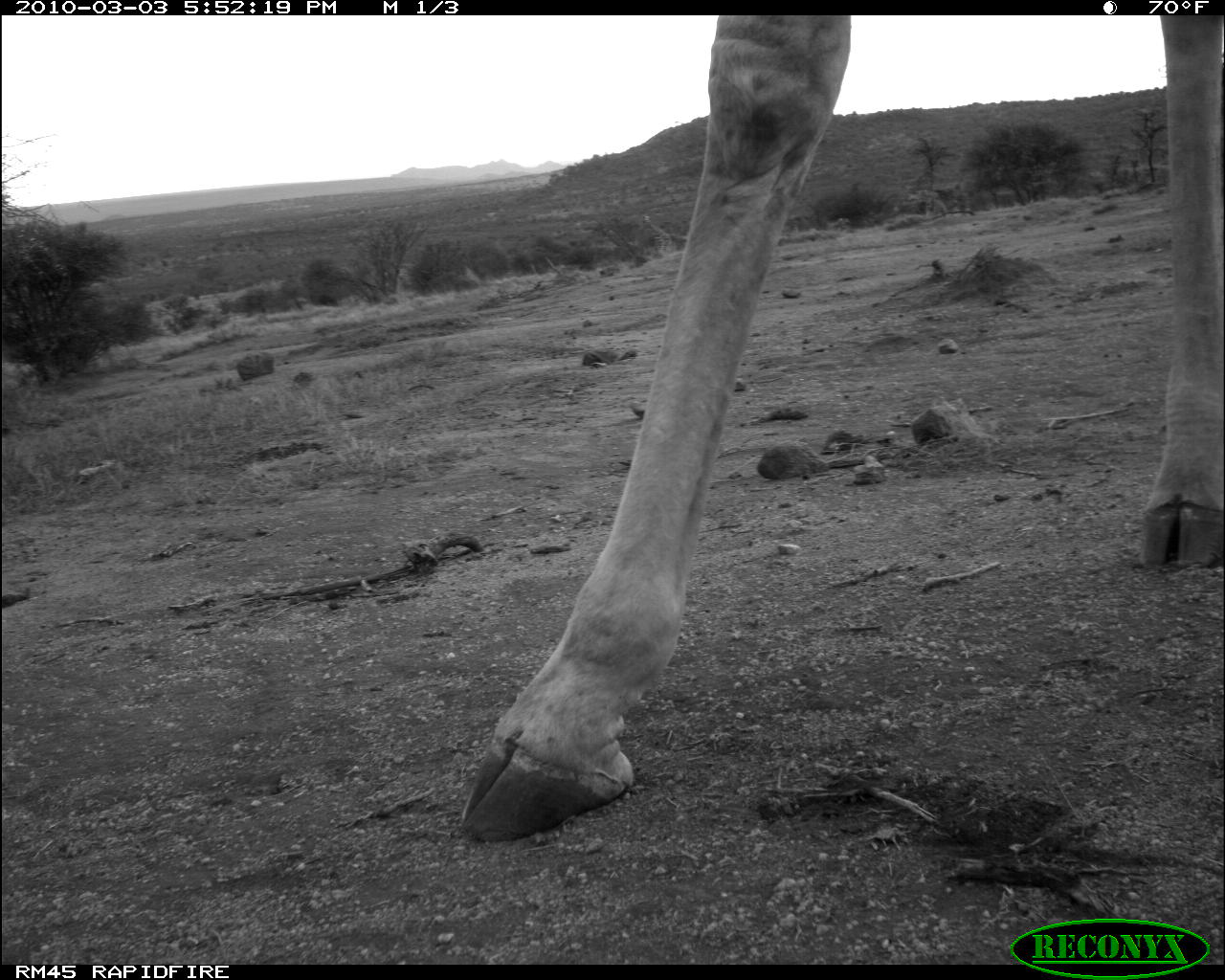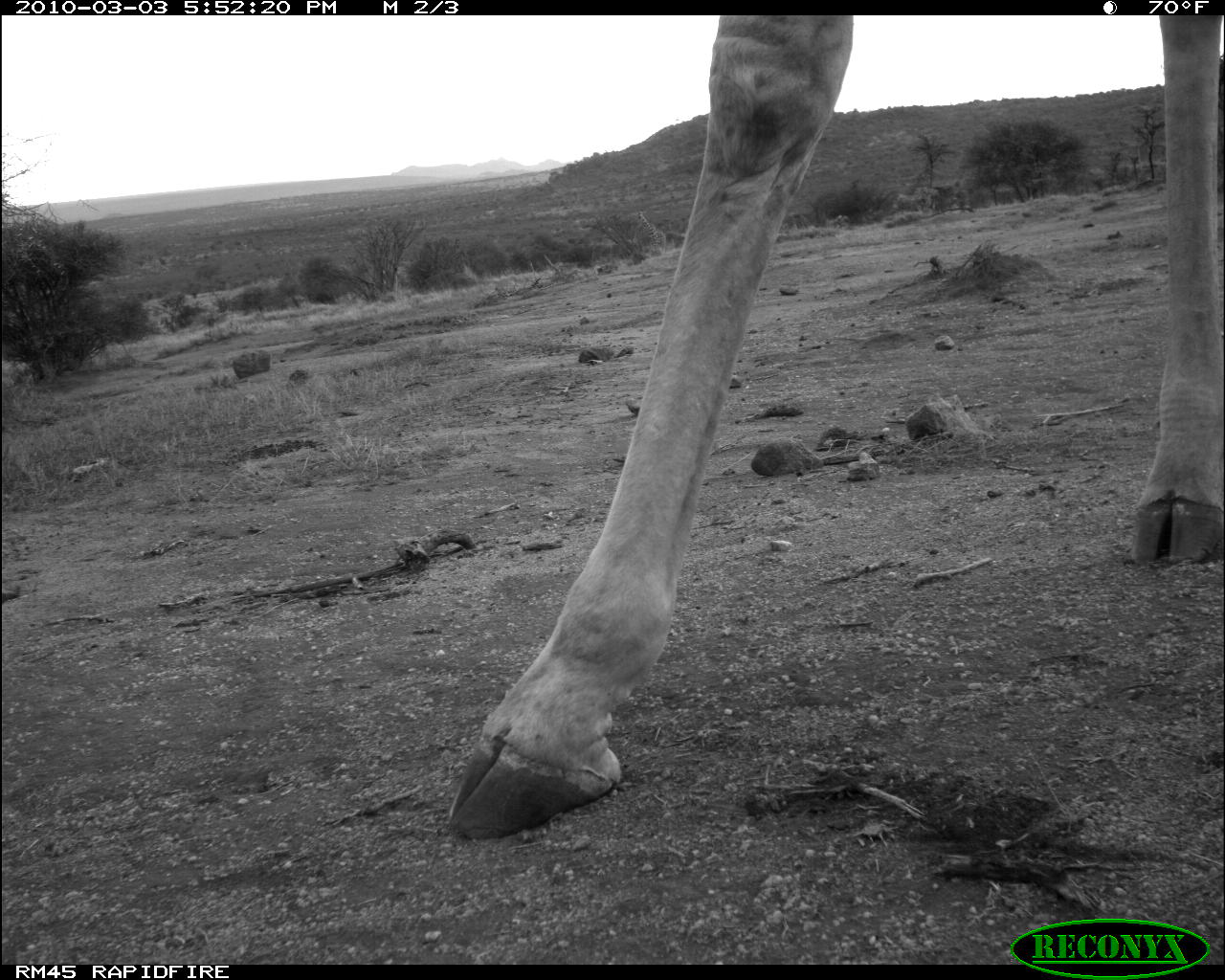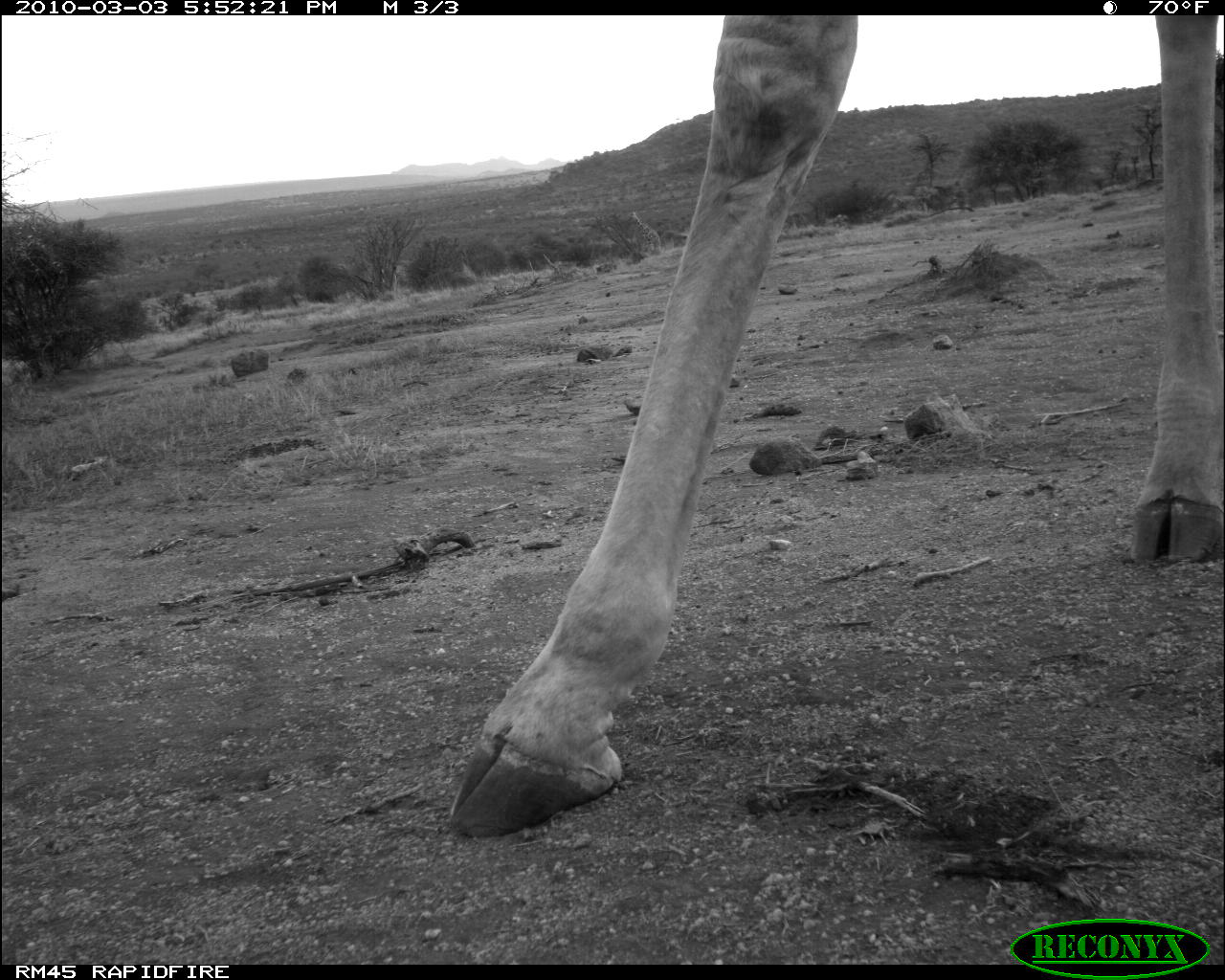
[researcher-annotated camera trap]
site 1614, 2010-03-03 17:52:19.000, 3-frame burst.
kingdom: Animalia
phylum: Chordata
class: Mammalia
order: Artiodactyla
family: Giraffidae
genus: Giraffa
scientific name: Giraffa camelopardalis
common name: giraffe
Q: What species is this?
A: Giraffa camelopardalis (giraffe).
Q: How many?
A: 1.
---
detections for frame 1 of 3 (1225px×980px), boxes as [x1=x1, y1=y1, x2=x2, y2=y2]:
giraffa camelopardalis: [x1=451, y1=14, x2=1225, y2=844]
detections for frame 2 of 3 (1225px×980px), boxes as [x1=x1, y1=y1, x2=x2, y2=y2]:
giraffa camelopardalis: [x1=440, y1=10, x2=1224, y2=845]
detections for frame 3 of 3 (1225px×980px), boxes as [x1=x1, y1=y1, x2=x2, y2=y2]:
giraffa camelopardalis: [x1=446, y1=12, x2=1225, y2=841]